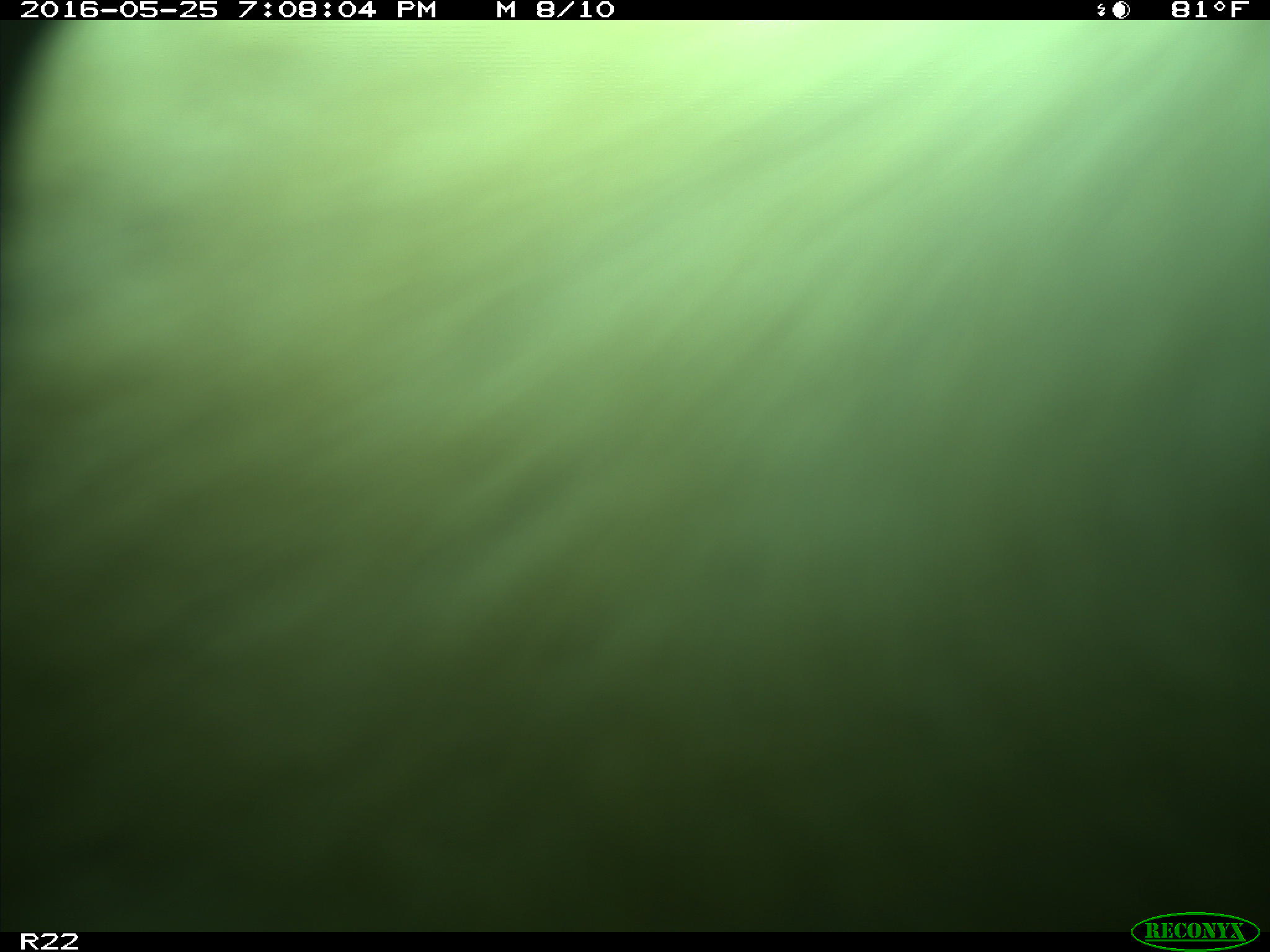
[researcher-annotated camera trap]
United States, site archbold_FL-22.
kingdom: Animalia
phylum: Chordata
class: Mammalia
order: Artiodactyla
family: Bovidae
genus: Bos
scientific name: Bos taurus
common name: domestic cow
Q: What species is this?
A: Bos taurus (domestic cow).